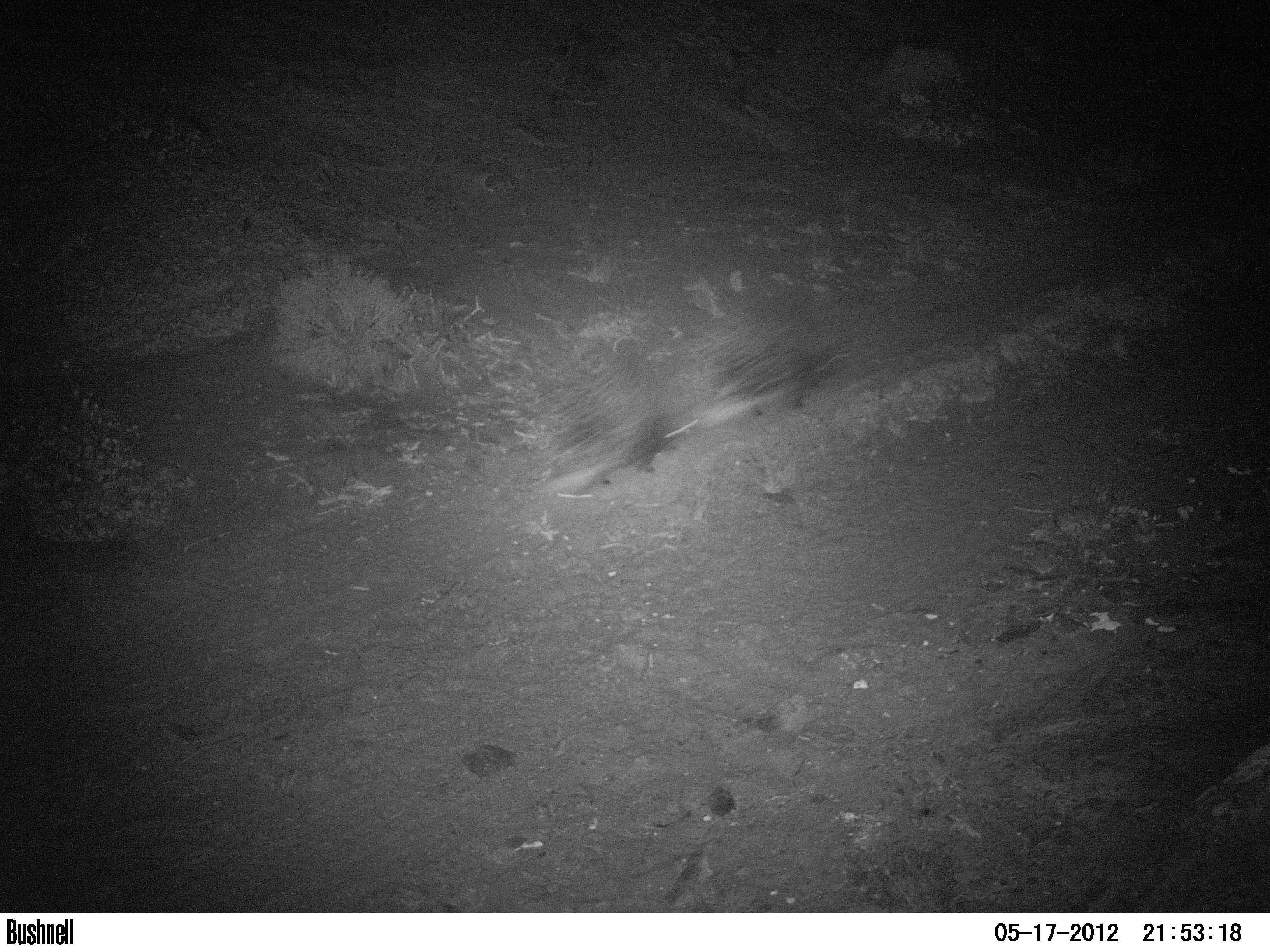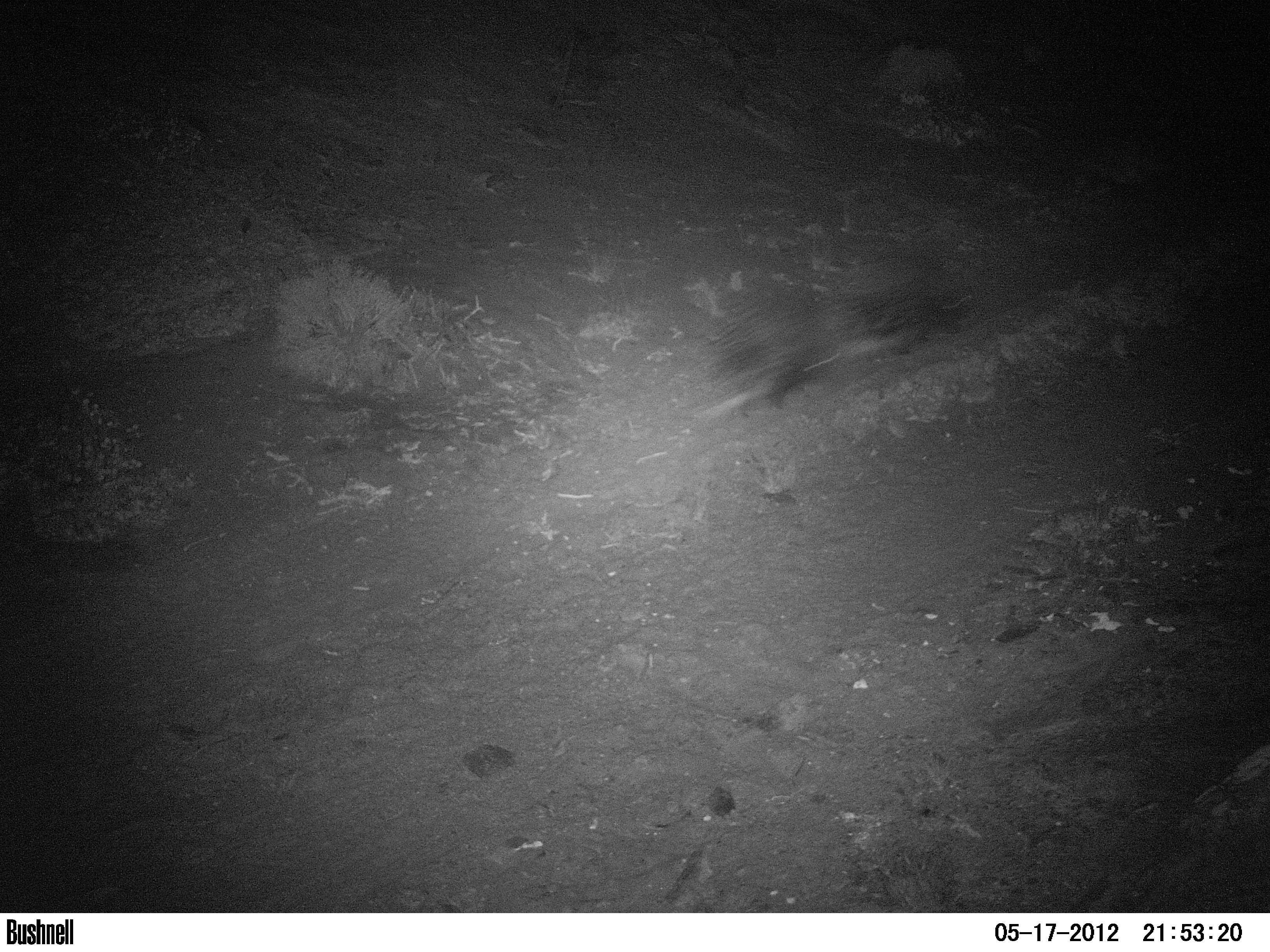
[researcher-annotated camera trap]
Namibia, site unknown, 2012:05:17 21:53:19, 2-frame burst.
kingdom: Animalia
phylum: Chordata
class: Mammalia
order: Rodentia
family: Hystricidae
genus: Hystrix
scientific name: Hystrix africaeaustralis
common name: cape porcupine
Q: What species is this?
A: Hystrix africaeaustralis (cape porcupine).